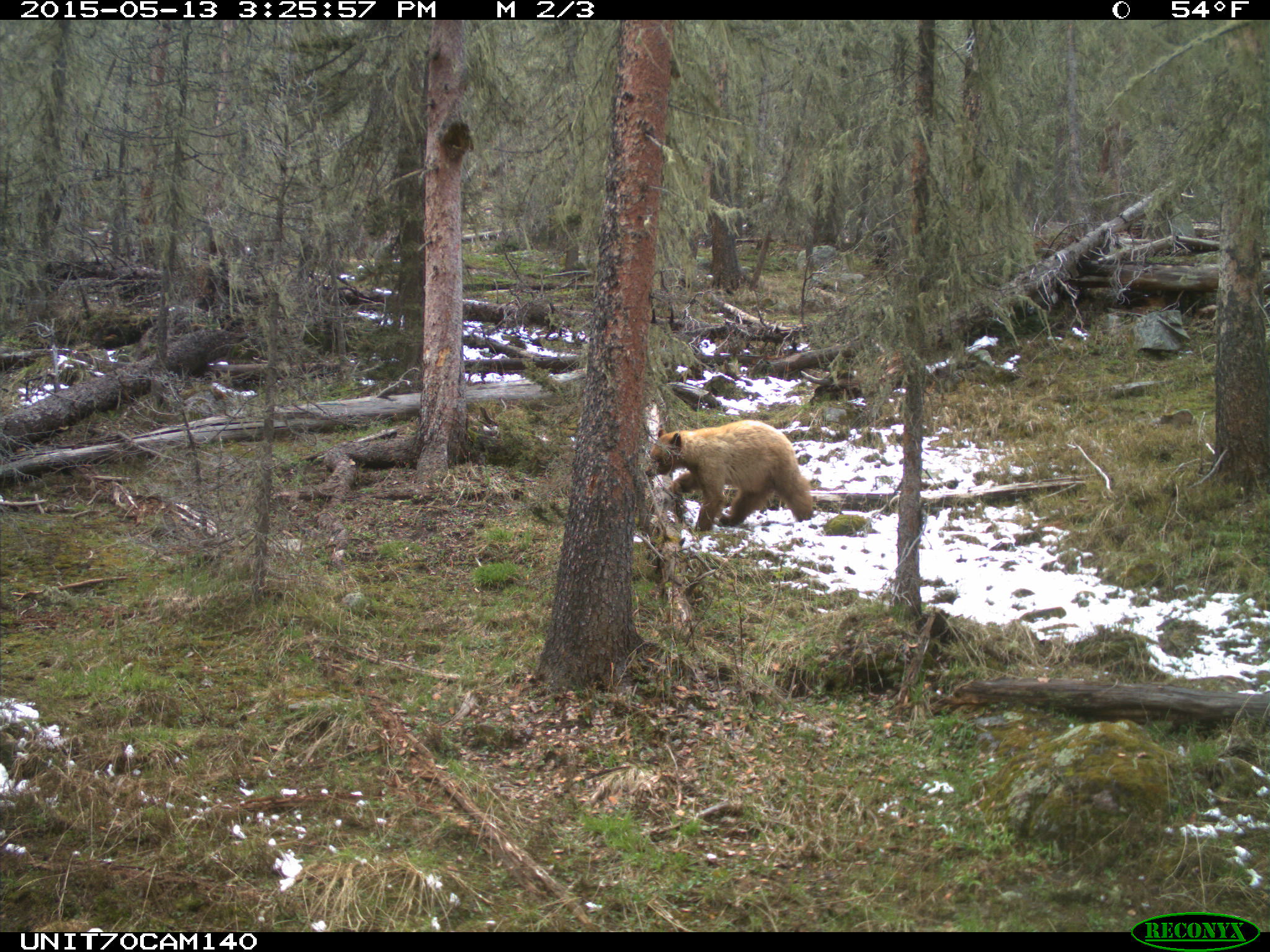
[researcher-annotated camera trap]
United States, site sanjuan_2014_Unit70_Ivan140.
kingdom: Animalia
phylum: Chordata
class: Mammalia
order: Carnivora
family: Ursidae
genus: Ursus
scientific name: Ursus americanus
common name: american black bear